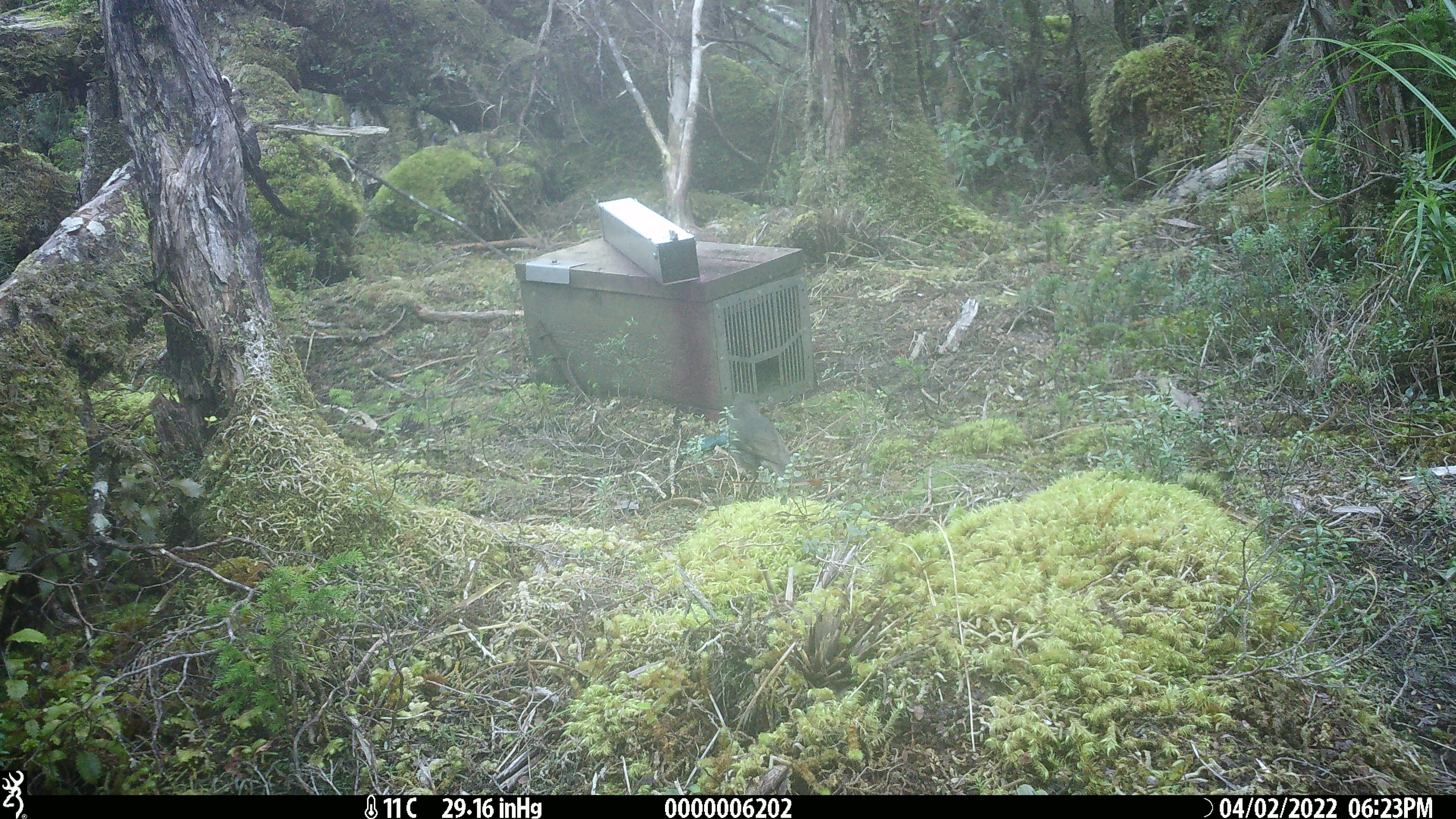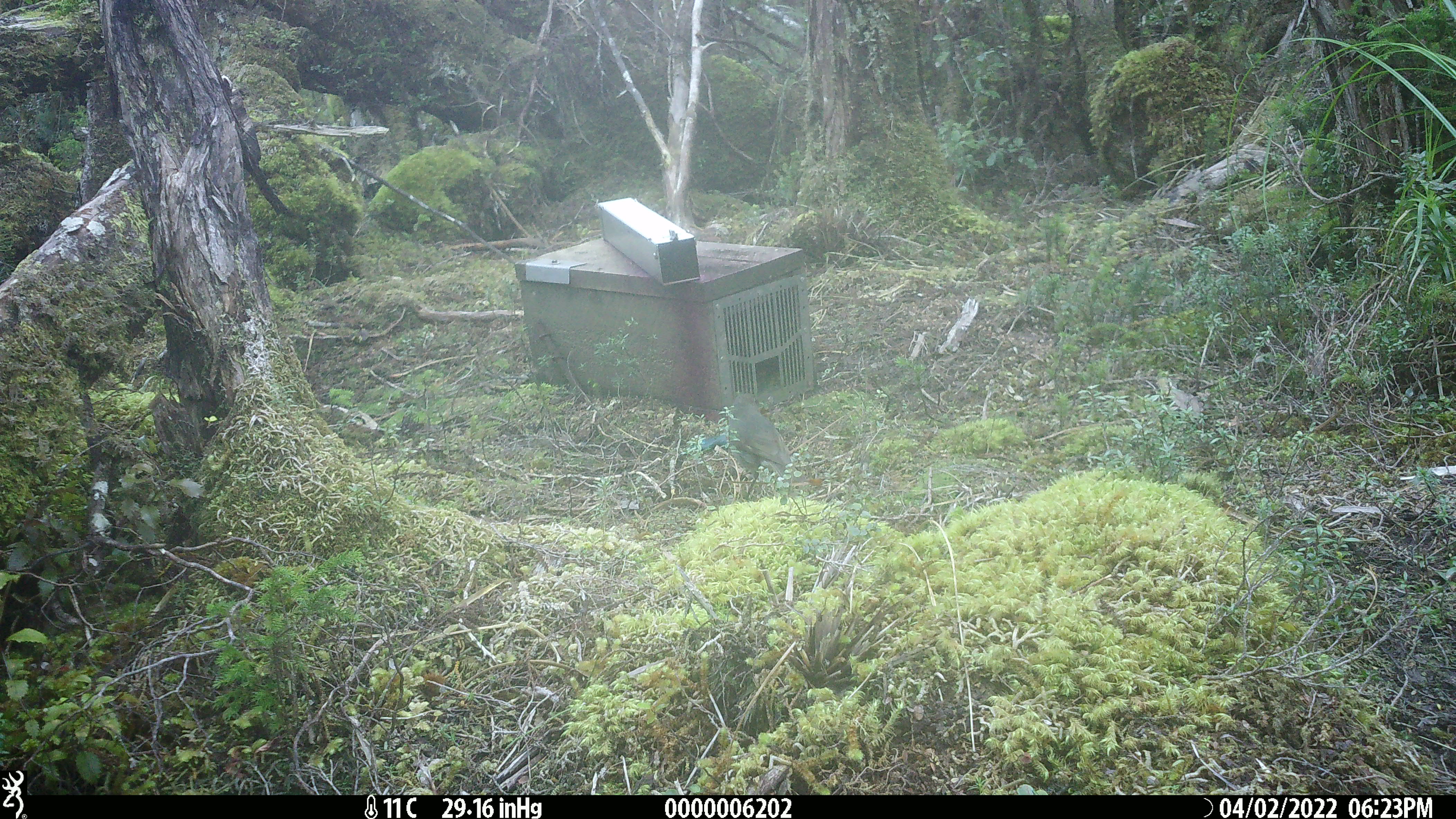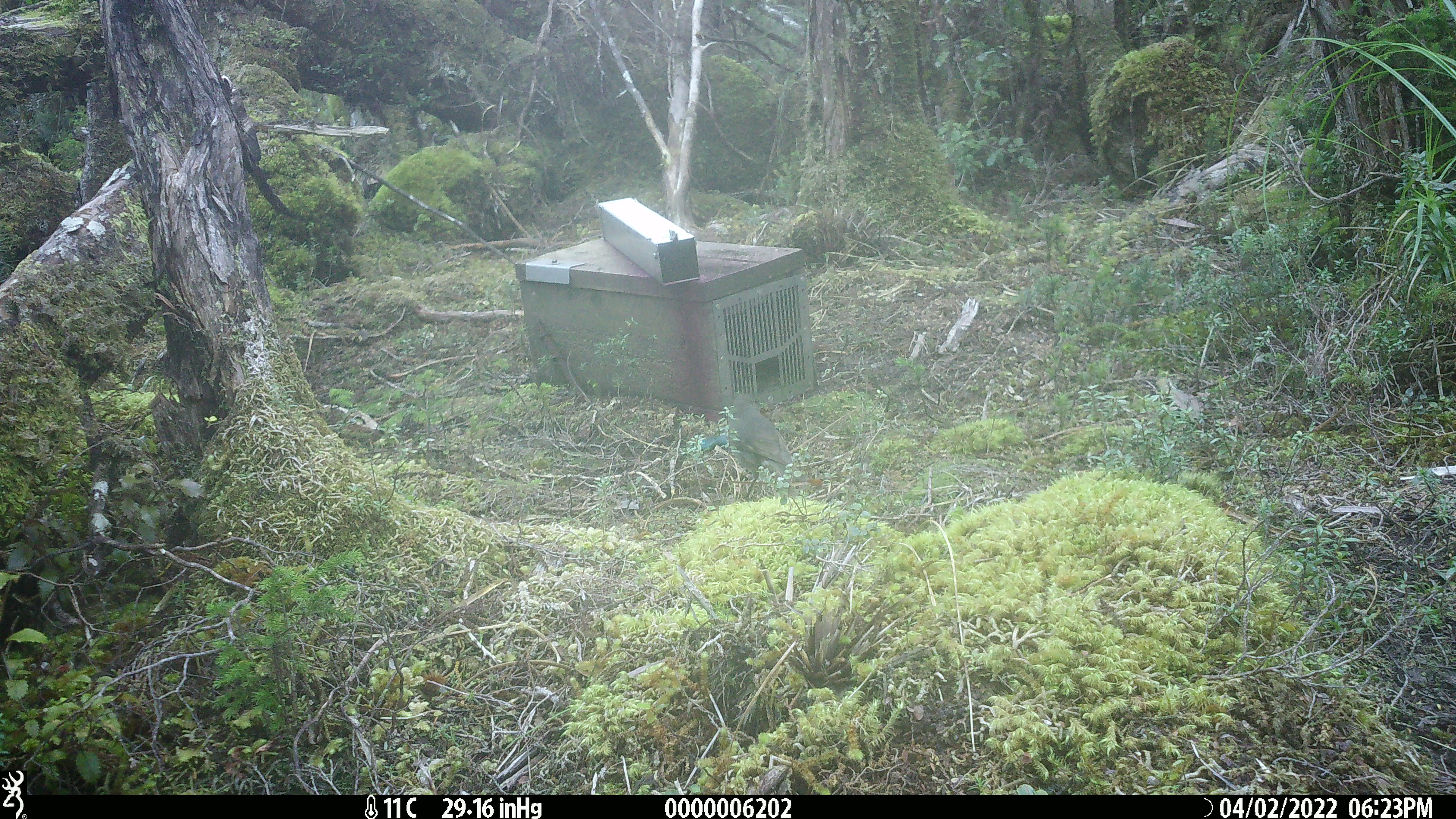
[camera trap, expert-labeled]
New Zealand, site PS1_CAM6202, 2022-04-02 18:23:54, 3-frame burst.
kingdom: Animalia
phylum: Chordata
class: Aves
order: Passeriformes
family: Petroicidae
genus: Petroica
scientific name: Petroica australis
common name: new zealand robin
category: robin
Robin (new zealand robin) (Petroica australis).